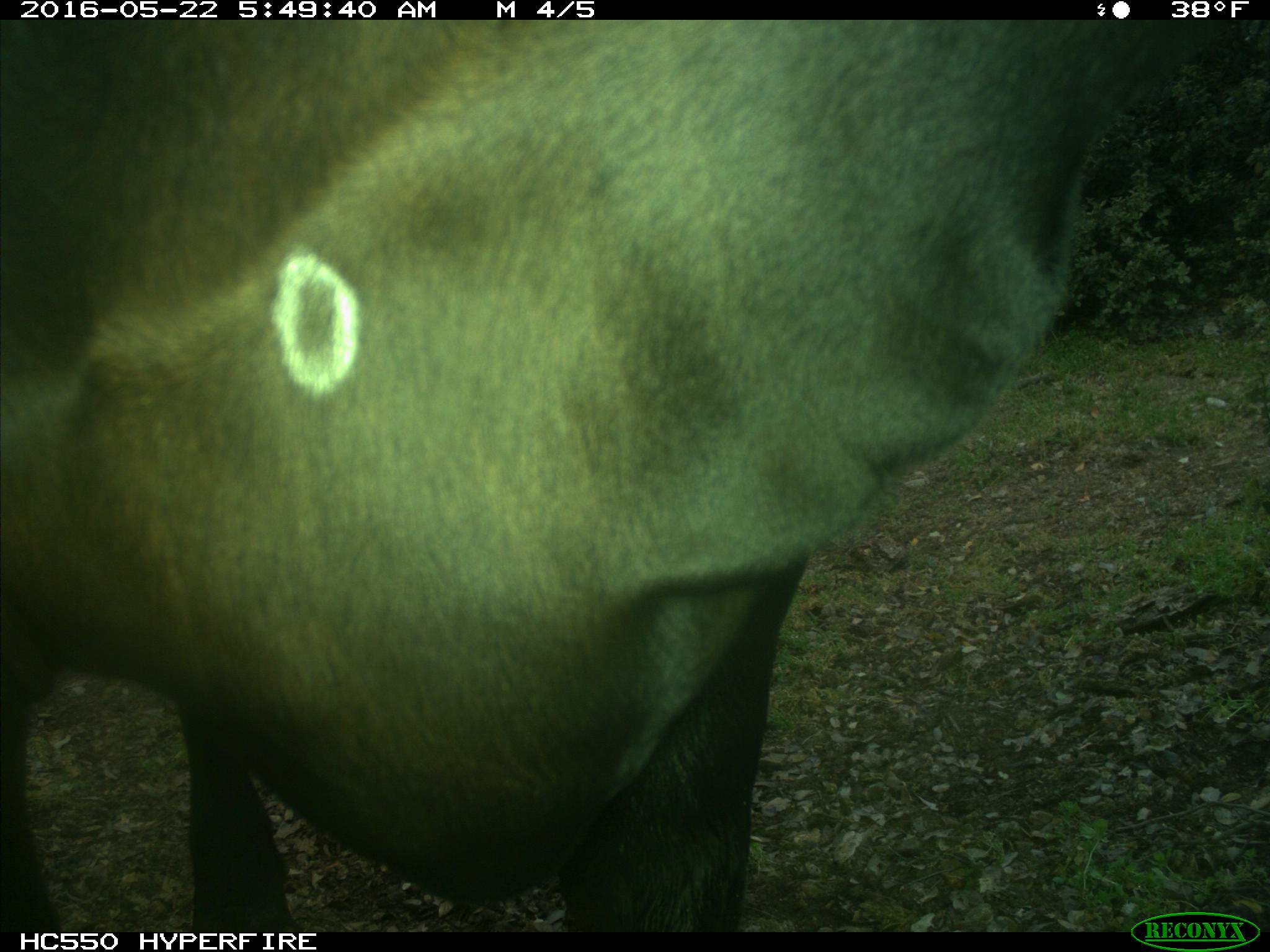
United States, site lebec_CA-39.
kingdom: Animalia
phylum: Chordata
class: Mammalia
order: Artiodactyla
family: Bovidae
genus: Bos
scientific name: Bos taurus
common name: domestic cow